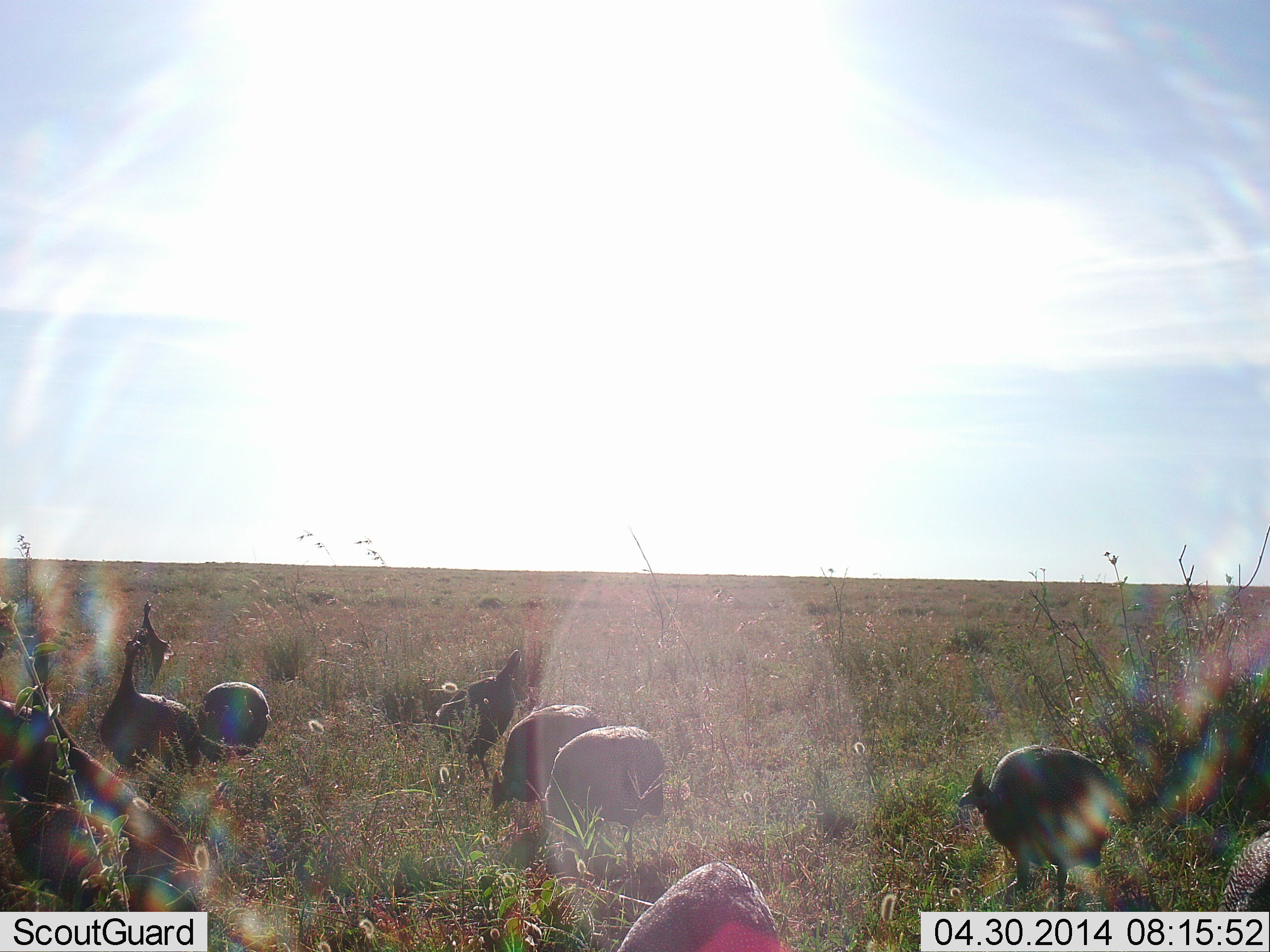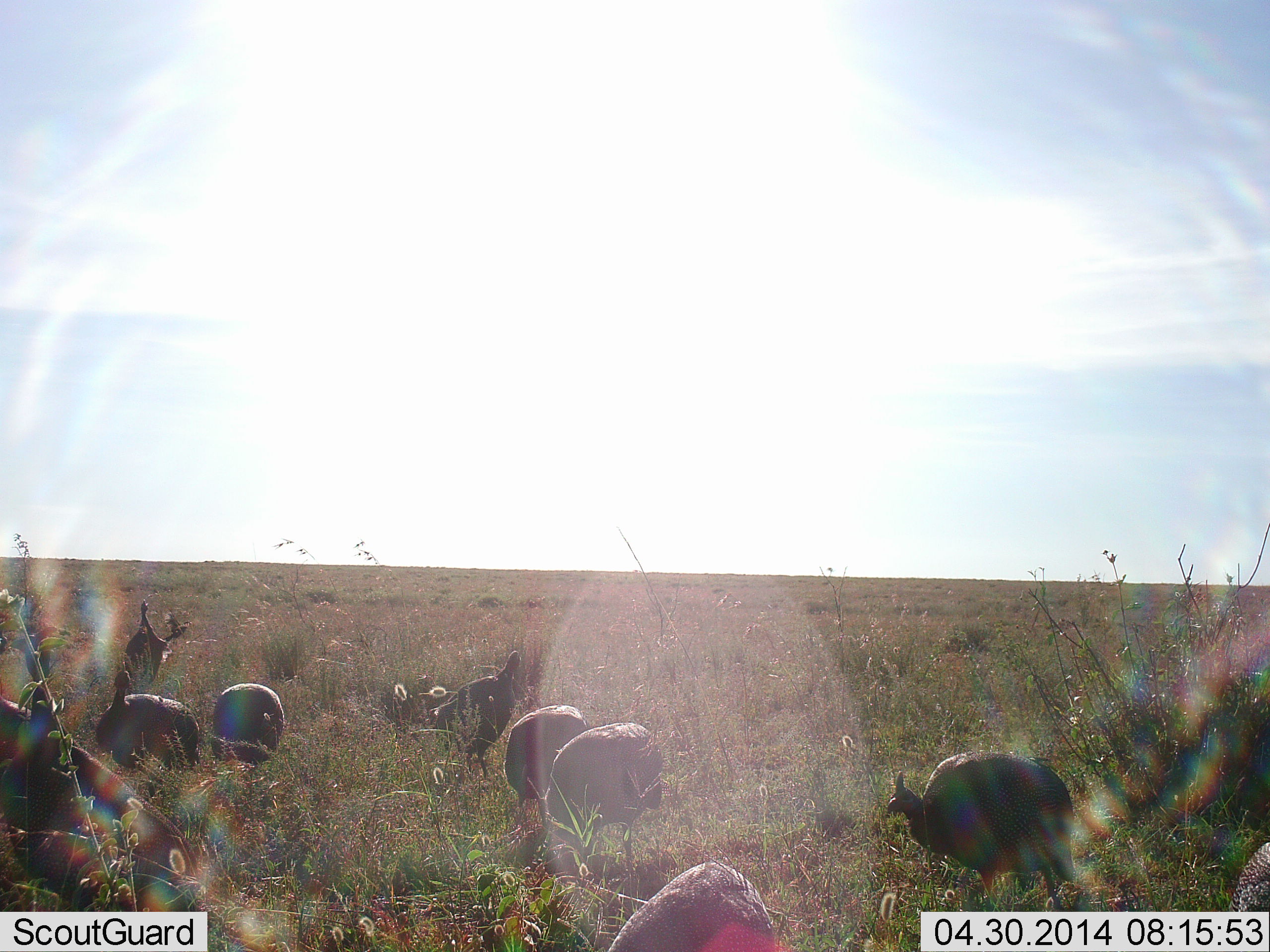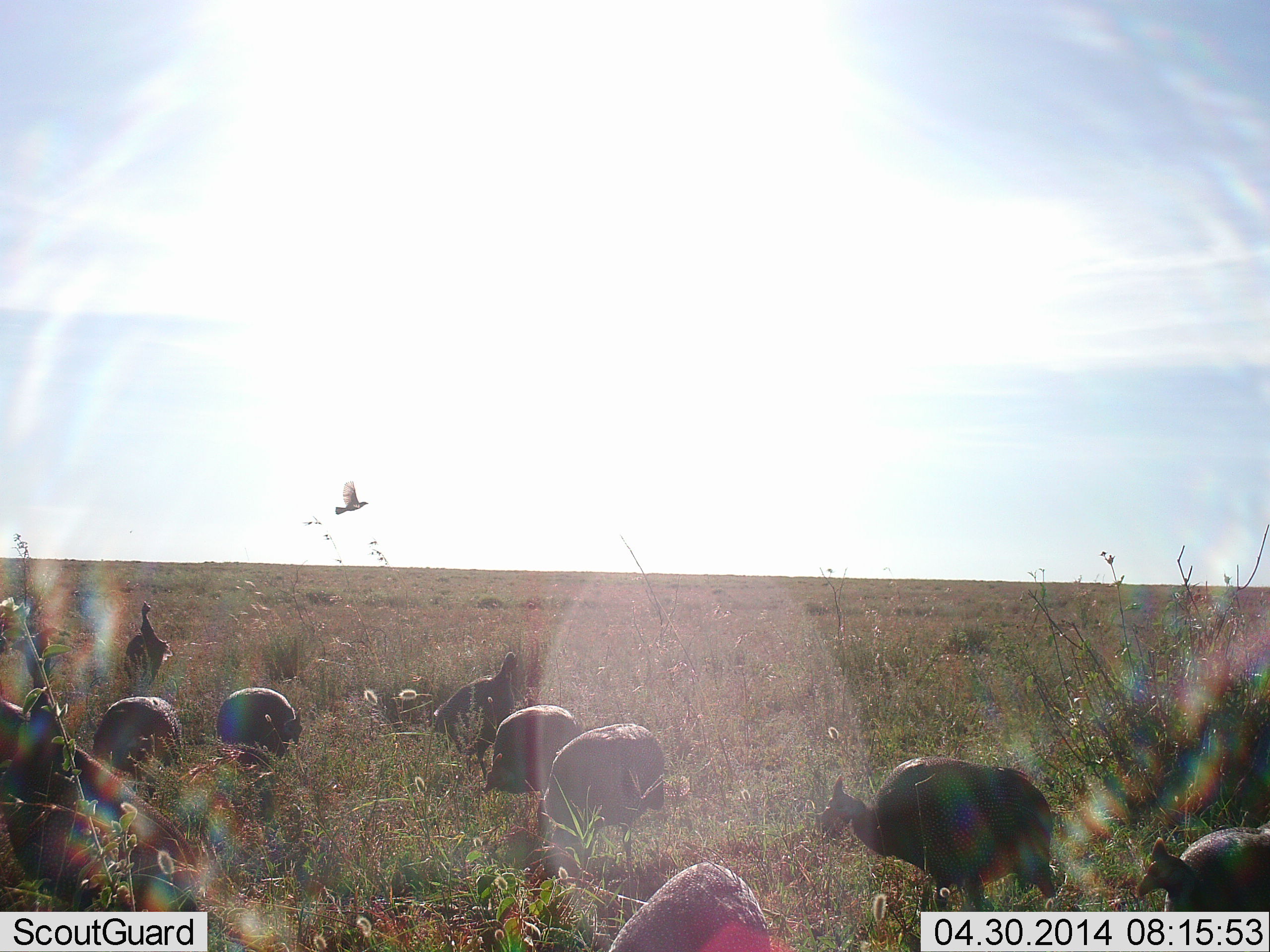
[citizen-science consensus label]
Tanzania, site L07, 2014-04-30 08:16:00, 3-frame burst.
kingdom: Animalia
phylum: Chordata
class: Aves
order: Galliformes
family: Numididae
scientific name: Numididae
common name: guinea fowl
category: guineafowl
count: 11-50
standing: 37%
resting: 0%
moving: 53%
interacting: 0%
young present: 0%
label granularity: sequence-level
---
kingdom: Animalia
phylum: Chordata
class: Aves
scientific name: Aves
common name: bird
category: otherbird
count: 1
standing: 0%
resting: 0%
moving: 100%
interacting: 0%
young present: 0%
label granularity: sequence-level